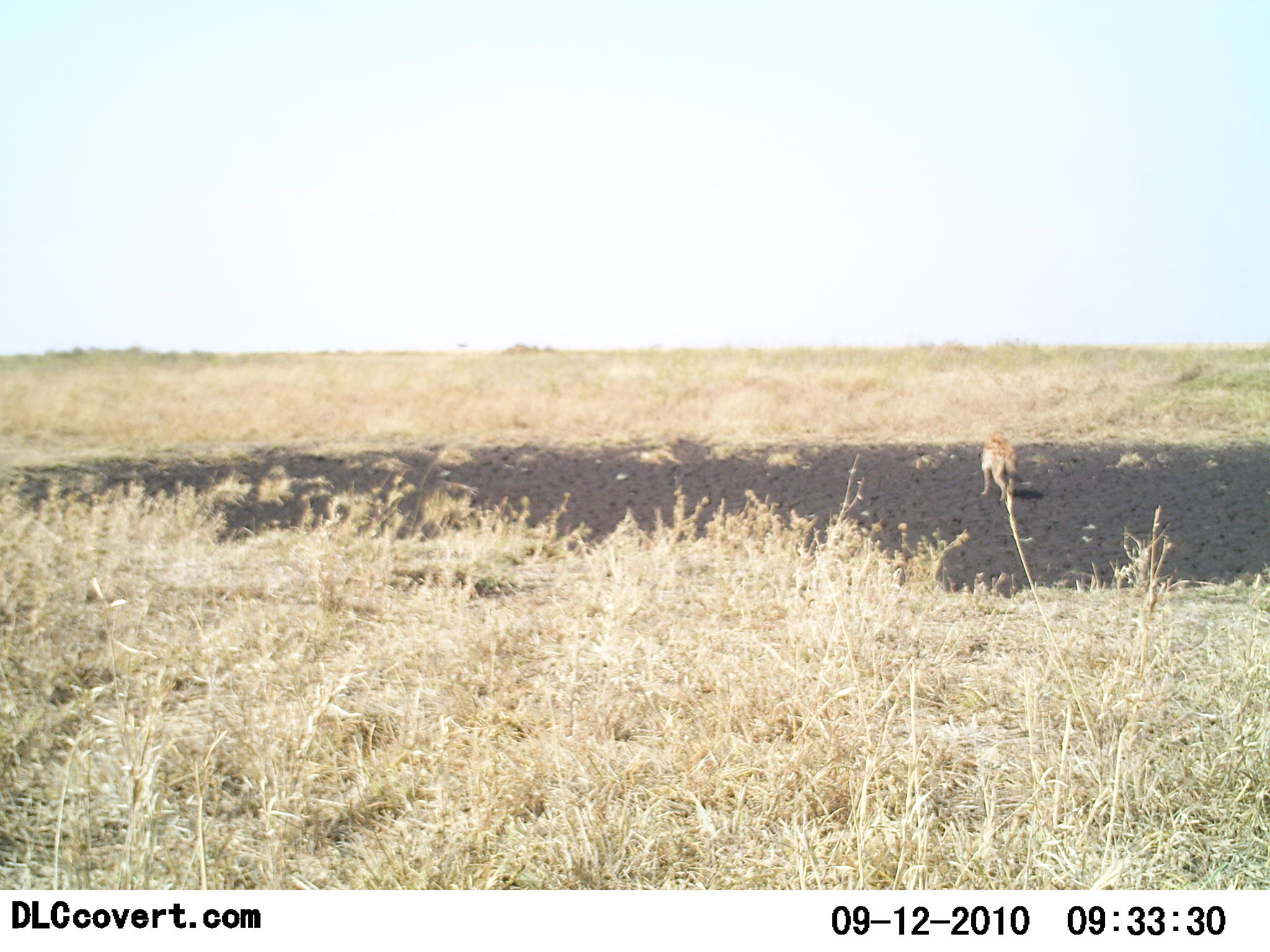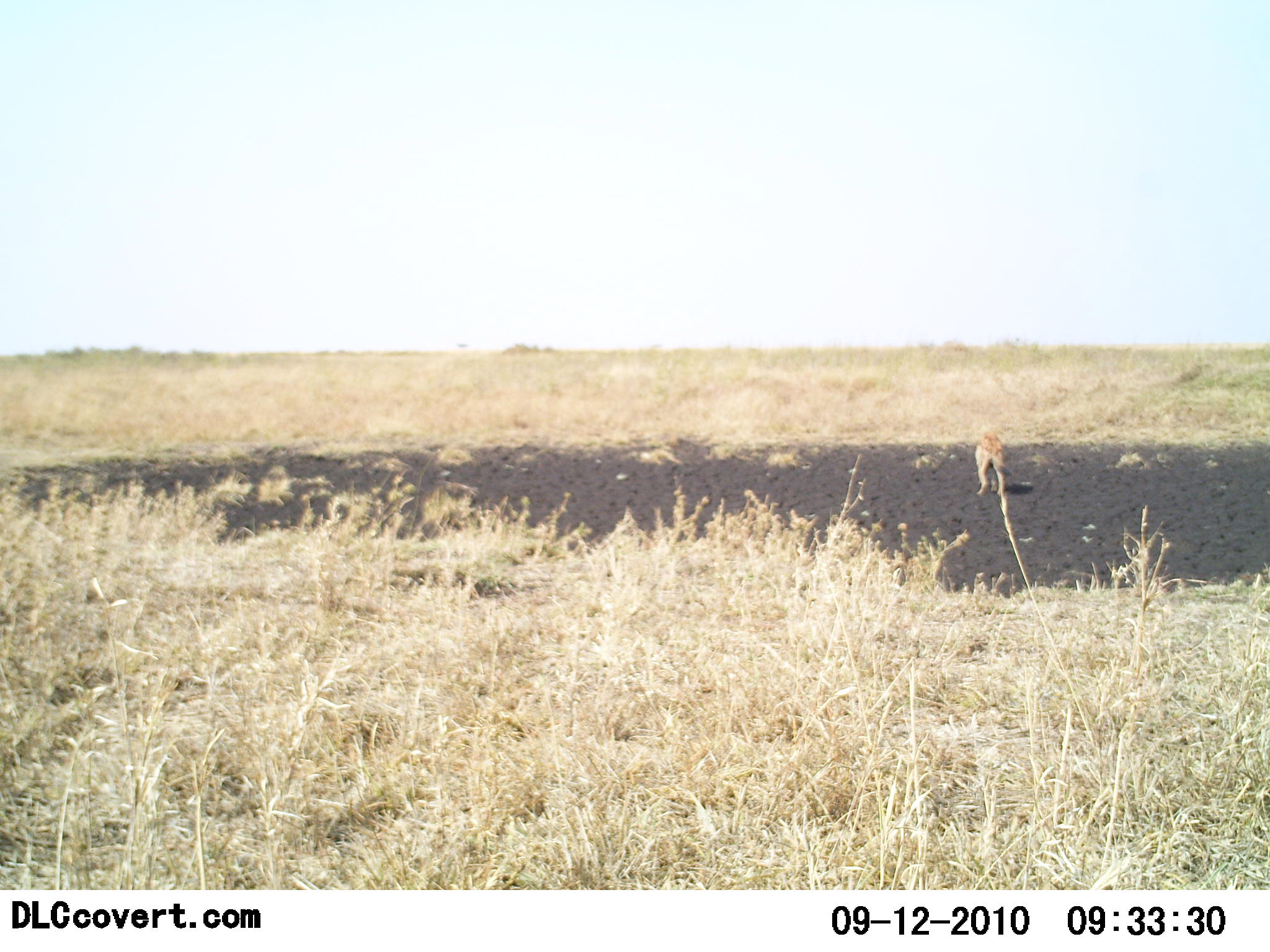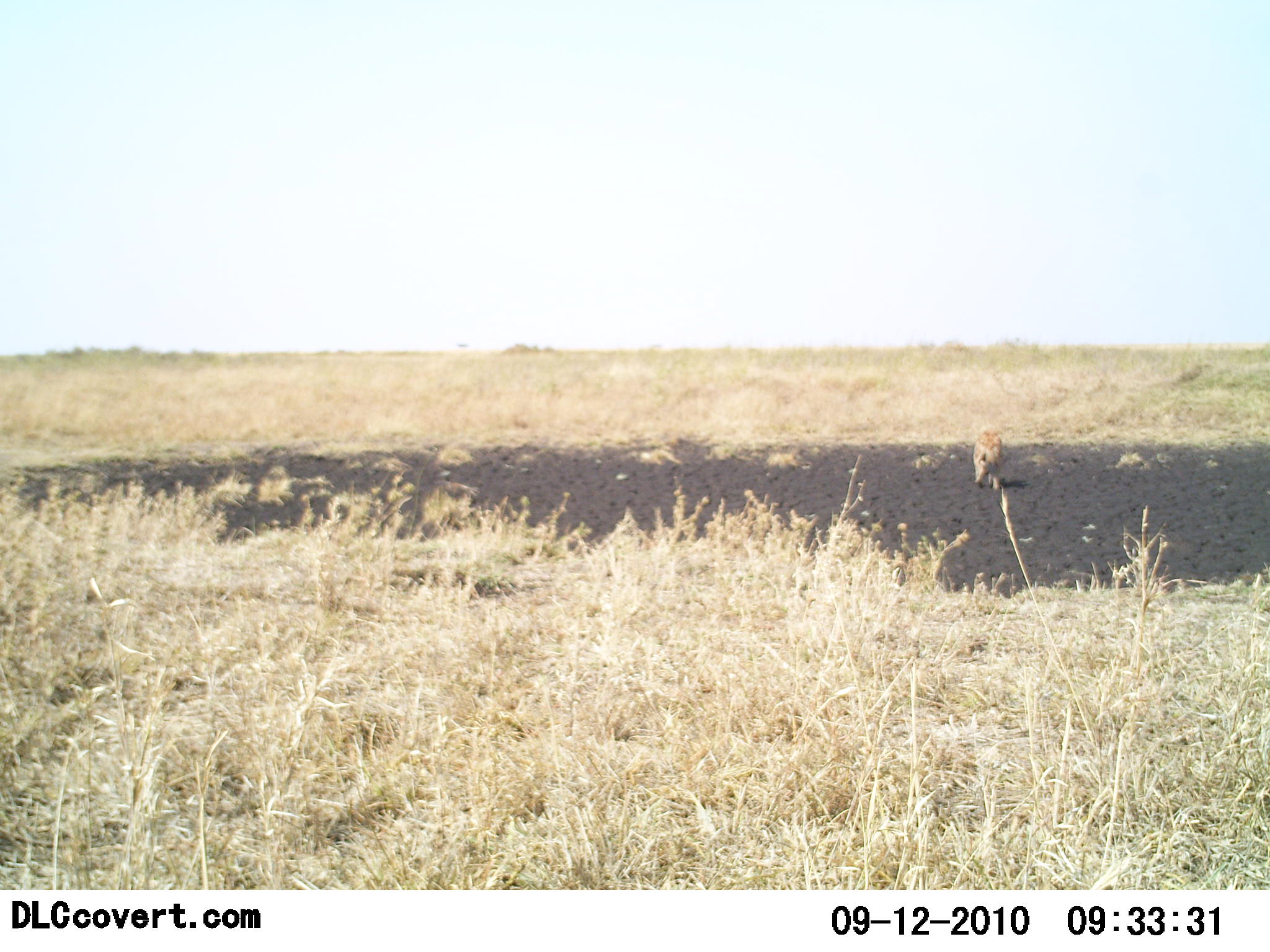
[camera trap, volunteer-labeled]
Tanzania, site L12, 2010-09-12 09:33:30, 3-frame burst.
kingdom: Animalia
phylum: Chordata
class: Mammalia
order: Carnivora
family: Canidae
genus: Lupulella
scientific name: Lupulella mesomelas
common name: black-backed jackal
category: jackal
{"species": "jackal (black-backed jackal) (Lupulella mesomelas)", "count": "1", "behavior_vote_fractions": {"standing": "0%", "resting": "0%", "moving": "100%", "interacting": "0%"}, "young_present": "0%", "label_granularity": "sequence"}